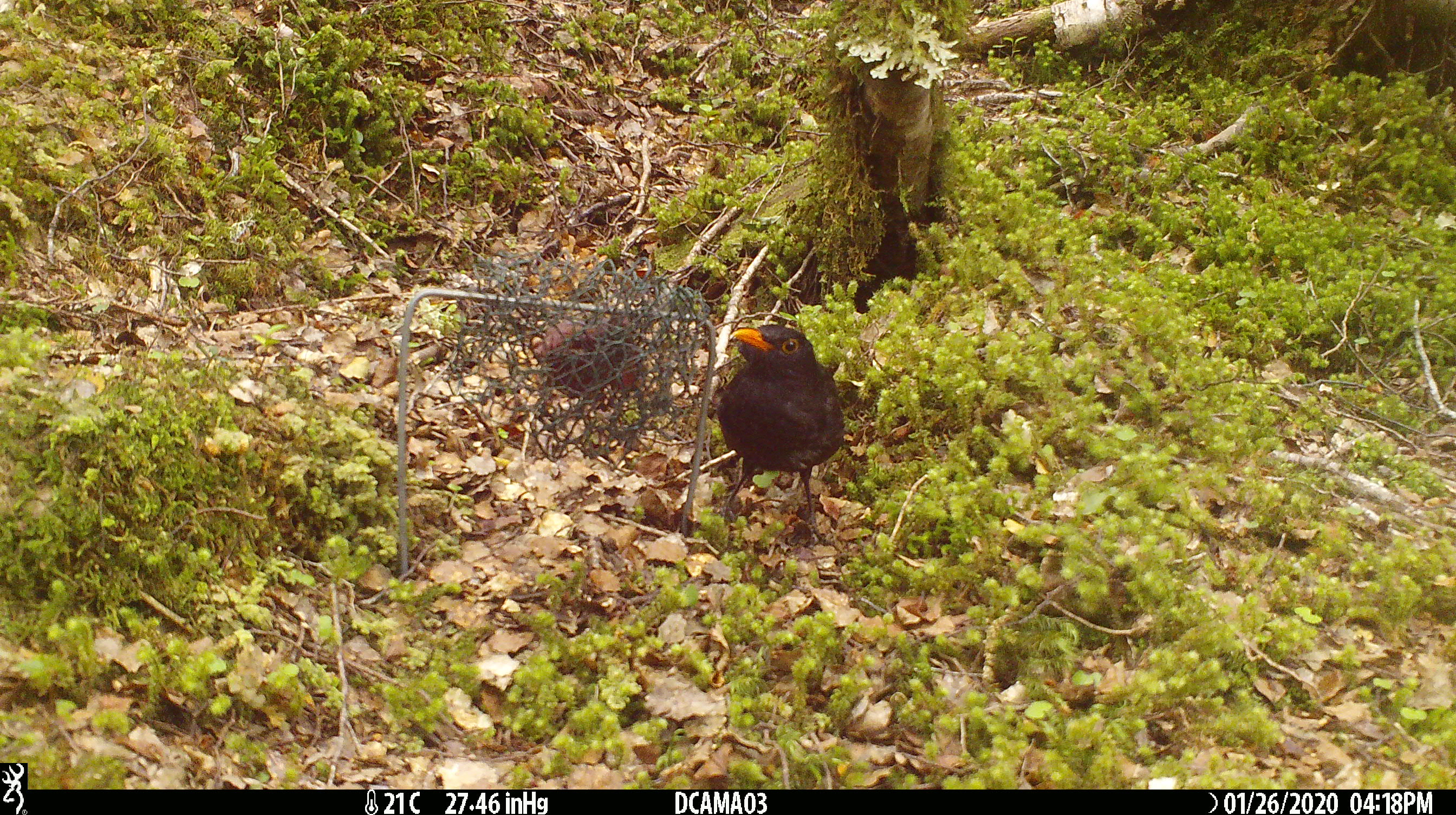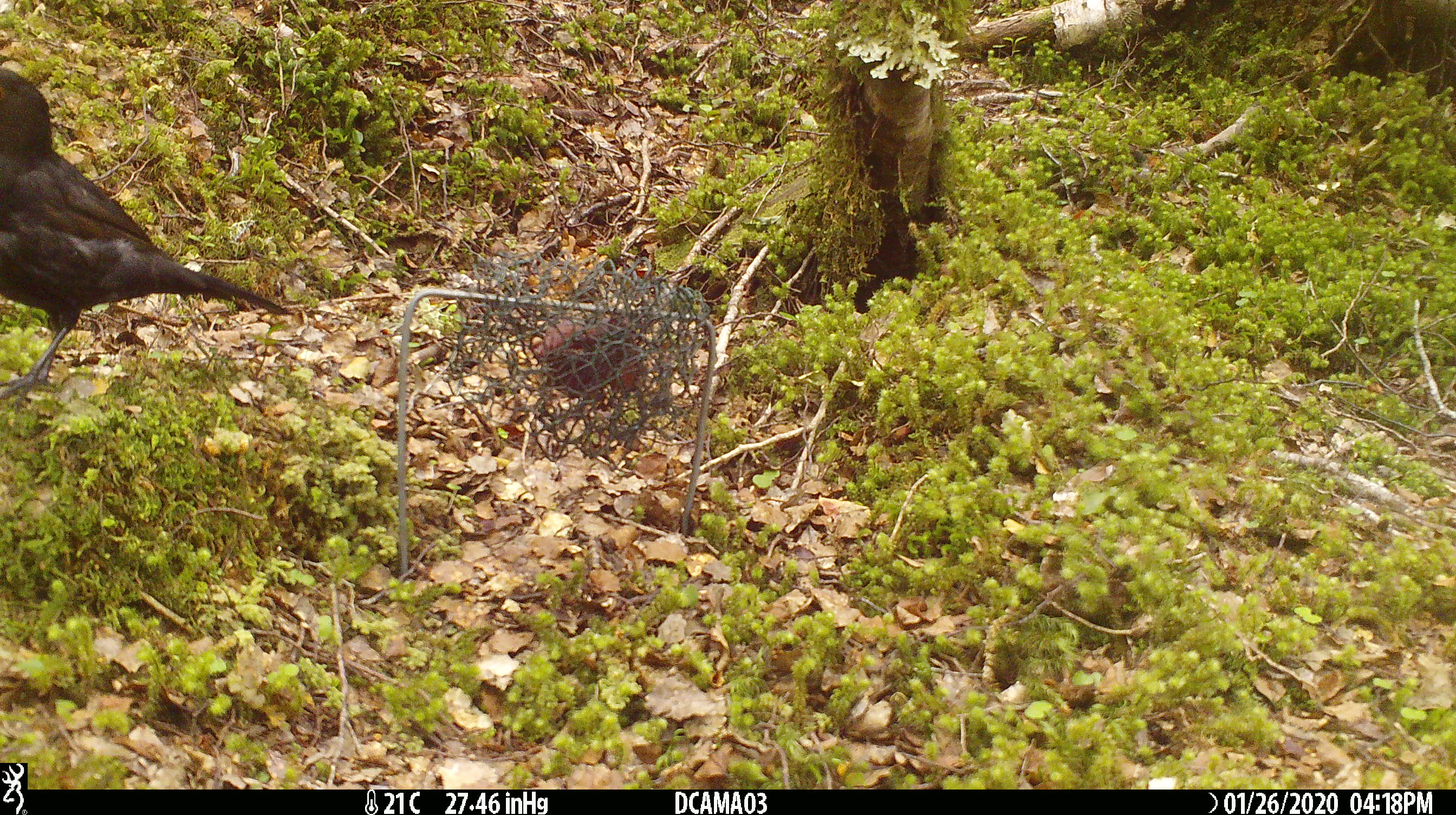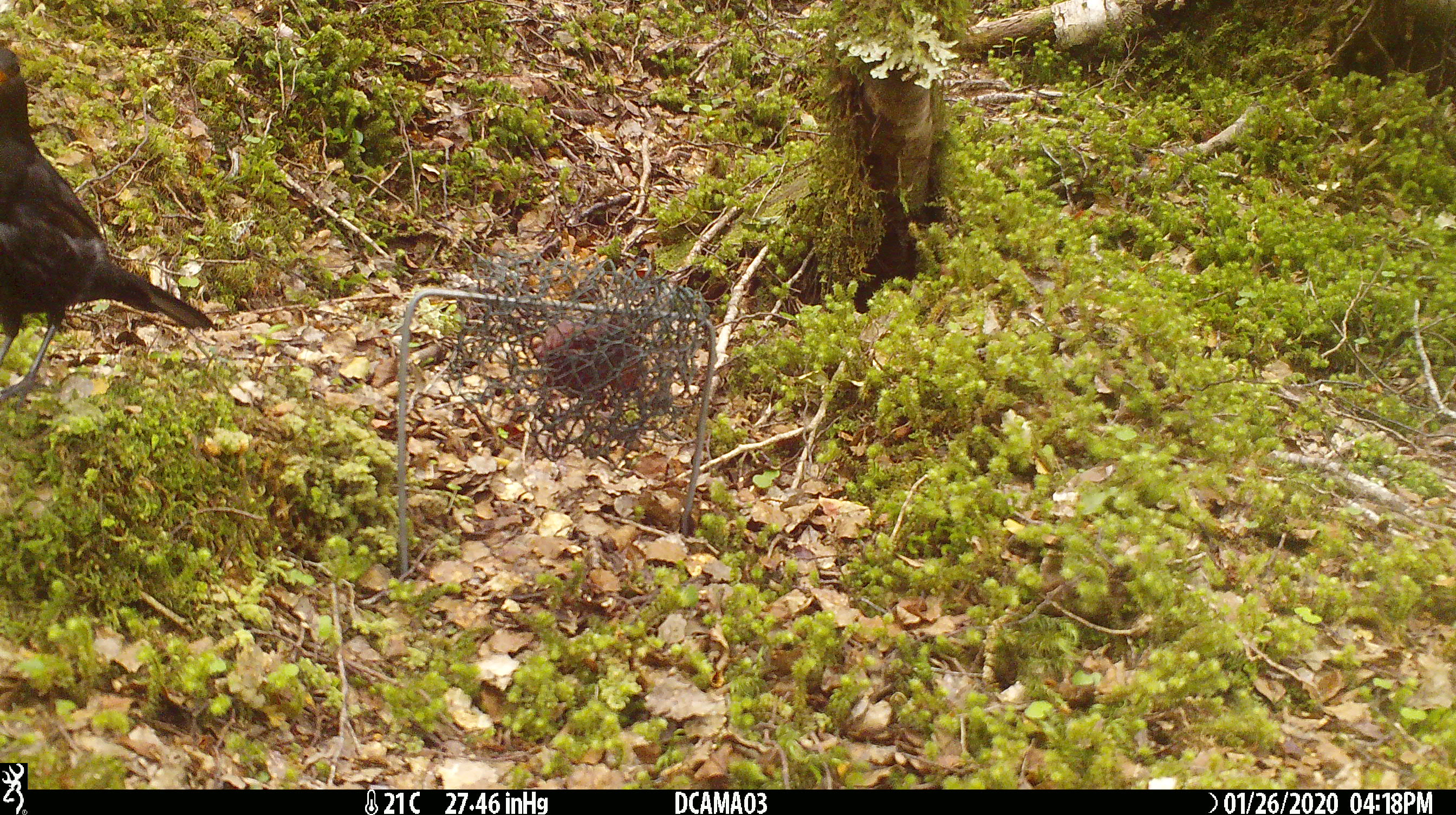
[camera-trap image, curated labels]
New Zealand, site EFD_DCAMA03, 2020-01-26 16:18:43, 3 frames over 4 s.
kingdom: Animalia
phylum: Chordata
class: Aves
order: Passeriformes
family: Turdidae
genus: Turdus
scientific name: Turdus merula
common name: eurasian blackbird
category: blackbird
Blackbird (eurasian blackbird) (Turdus merula).